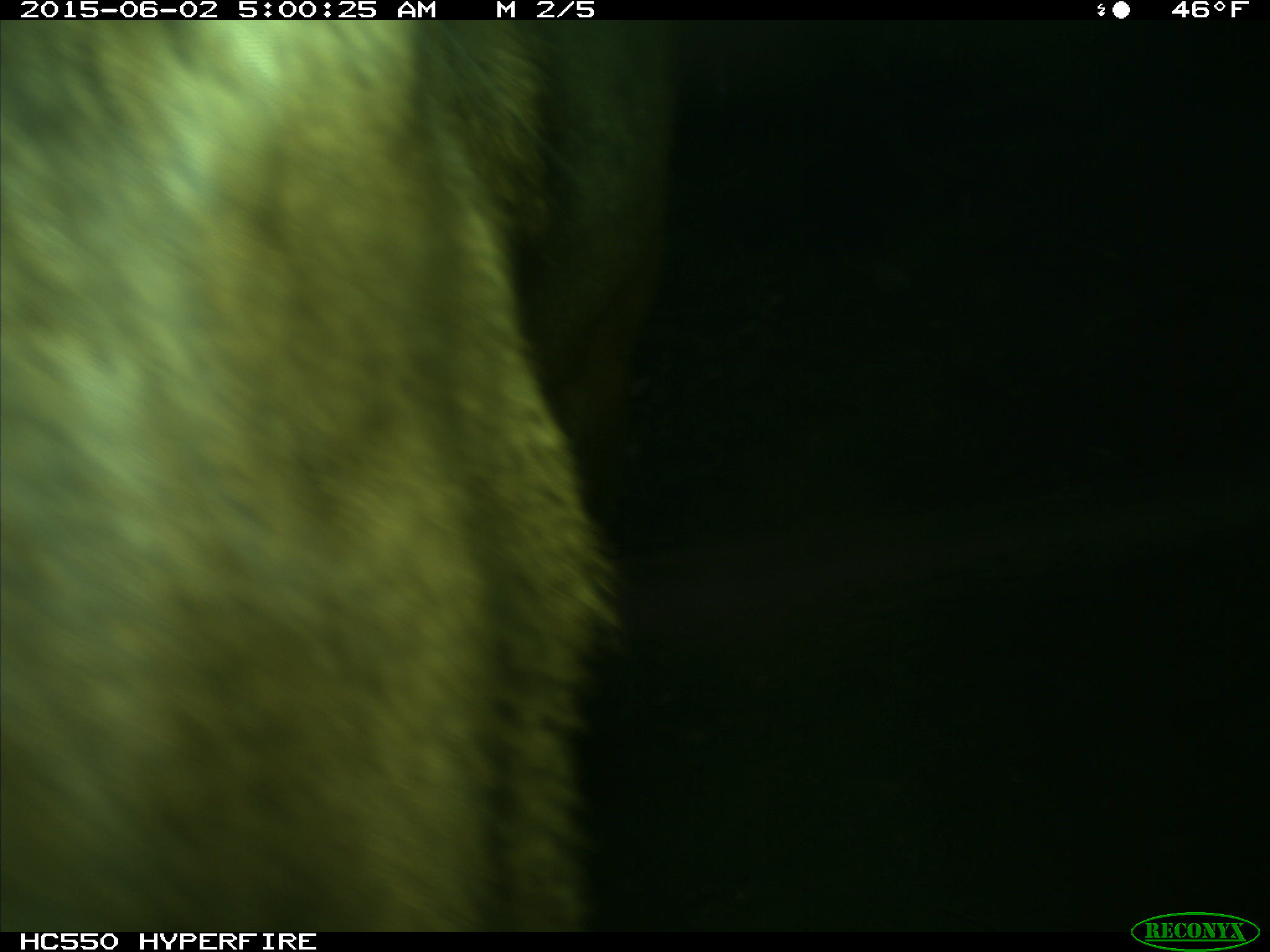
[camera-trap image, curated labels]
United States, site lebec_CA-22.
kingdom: Animalia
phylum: Chordata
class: Mammalia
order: Artiodactyla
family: Cervidae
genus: Cervus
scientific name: Cervus canadensis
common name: elk